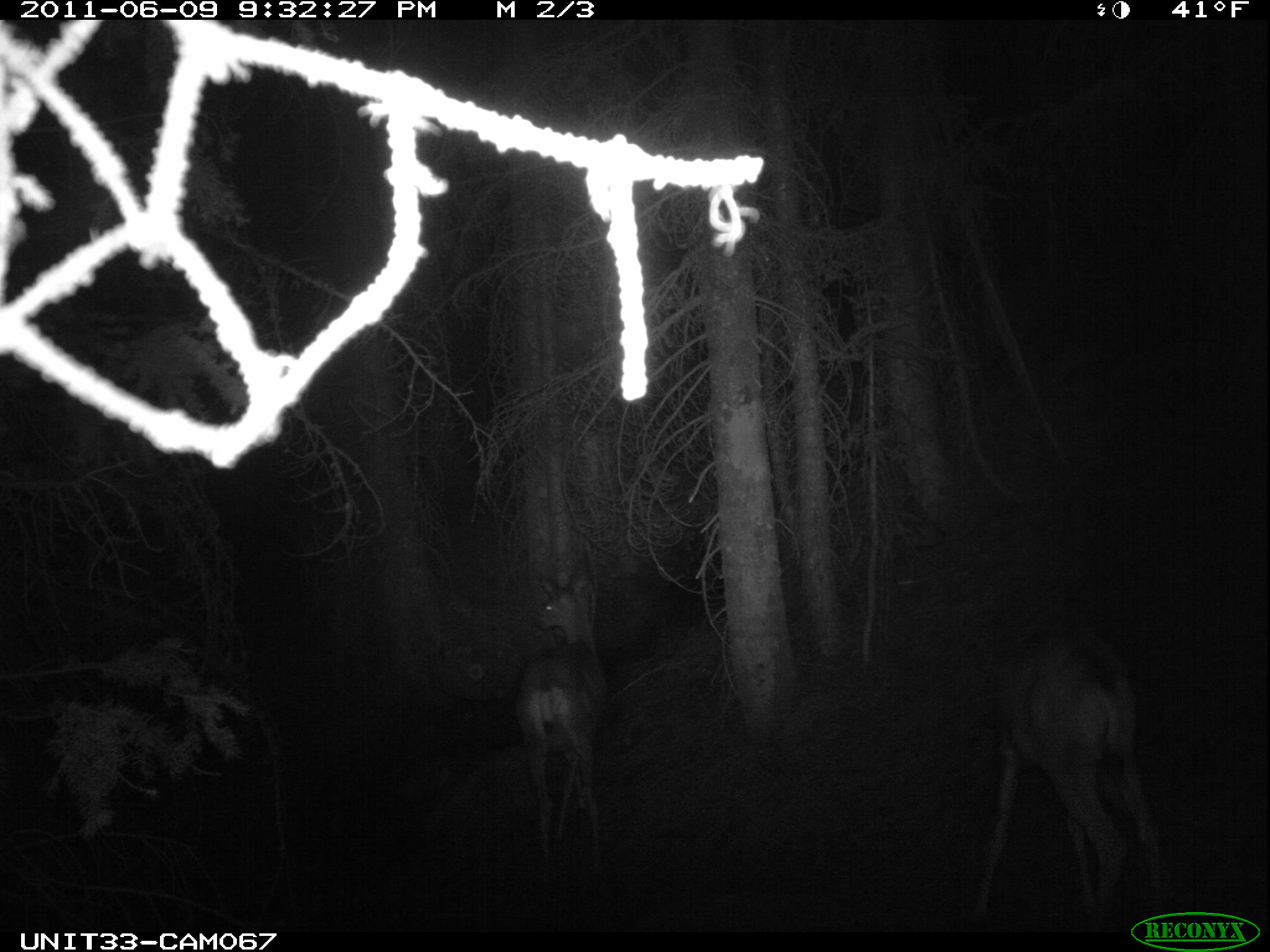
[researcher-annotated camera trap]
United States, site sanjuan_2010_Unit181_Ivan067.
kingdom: Animalia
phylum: Chordata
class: Mammalia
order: Artiodactyla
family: Cervidae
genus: Odocoileus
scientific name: Odocoileus hemionus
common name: mule deer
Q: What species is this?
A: Odocoileus hemionus (mule deer).